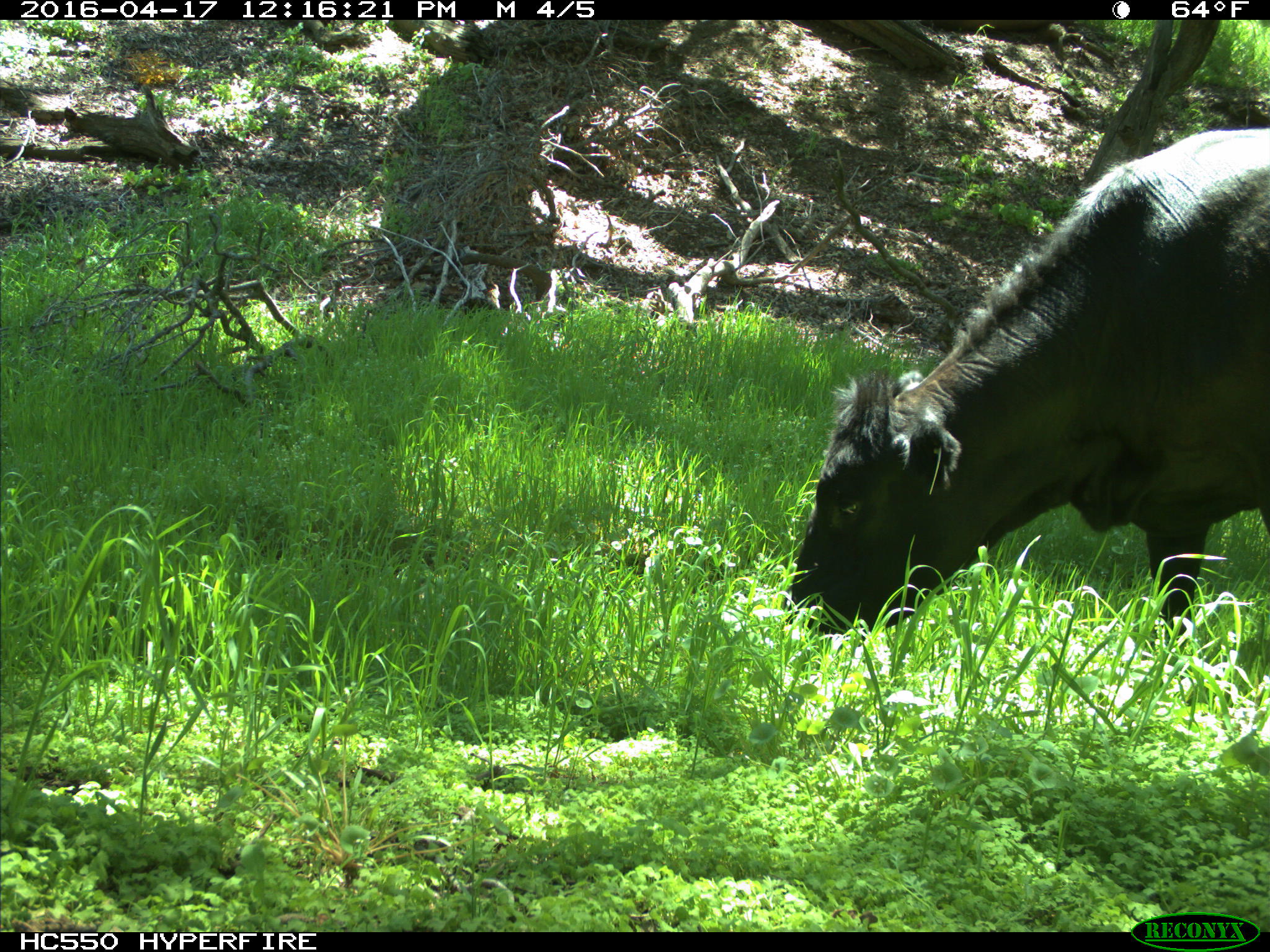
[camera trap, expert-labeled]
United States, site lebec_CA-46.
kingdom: Animalia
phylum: Chordata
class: Mammalia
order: Artiodactyla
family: Bovidae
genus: Bos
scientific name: Bos taurus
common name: domestic cow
Bos taurus (domestic cow).